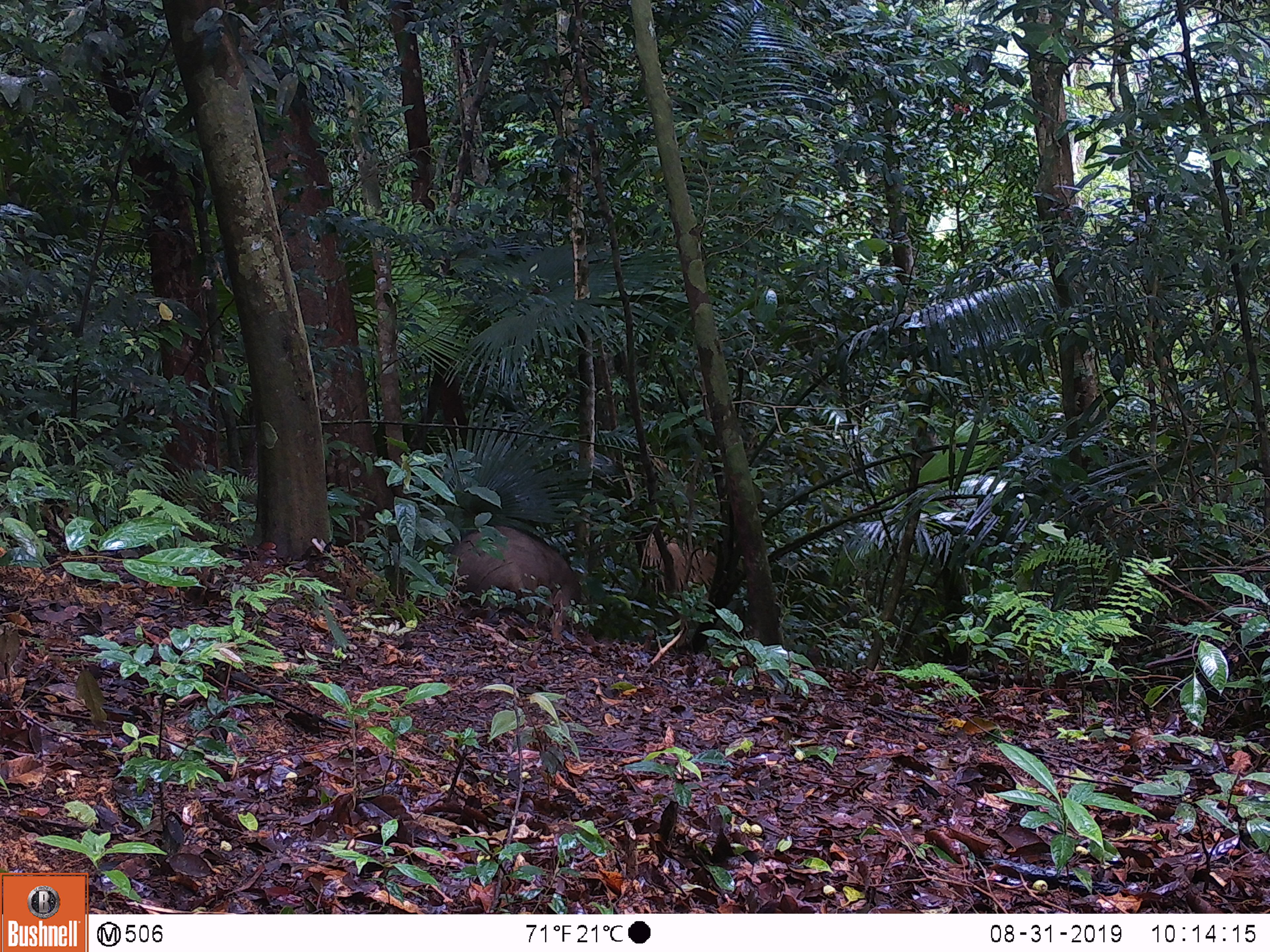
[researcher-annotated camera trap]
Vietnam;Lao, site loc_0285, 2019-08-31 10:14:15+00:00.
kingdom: Animalia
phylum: Chordata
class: Mammalia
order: Artiodactyla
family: Suidae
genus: Sus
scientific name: Sus scrofa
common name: eurasian wild pig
Eurasian wild pig (Sus scrofa). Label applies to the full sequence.